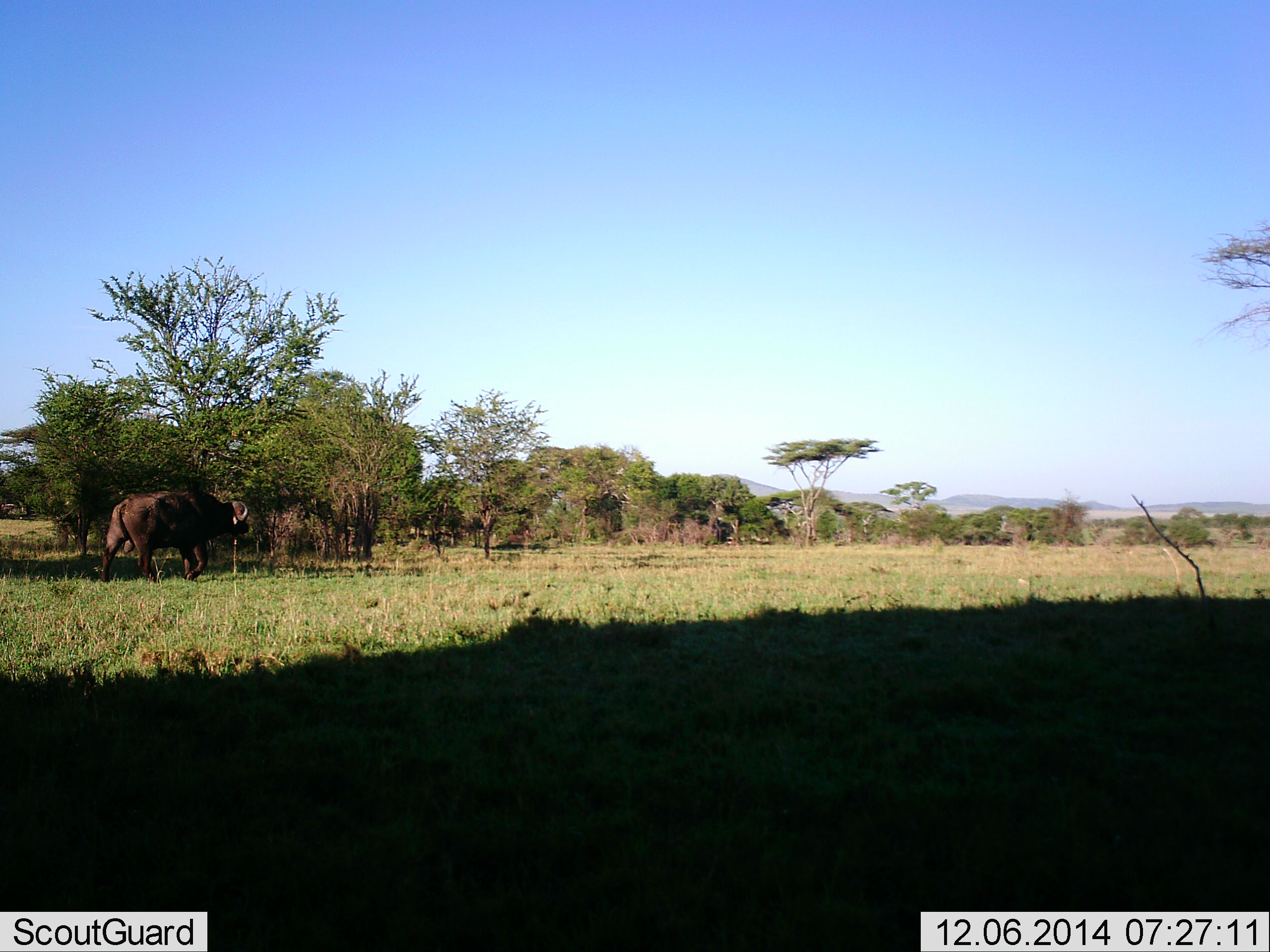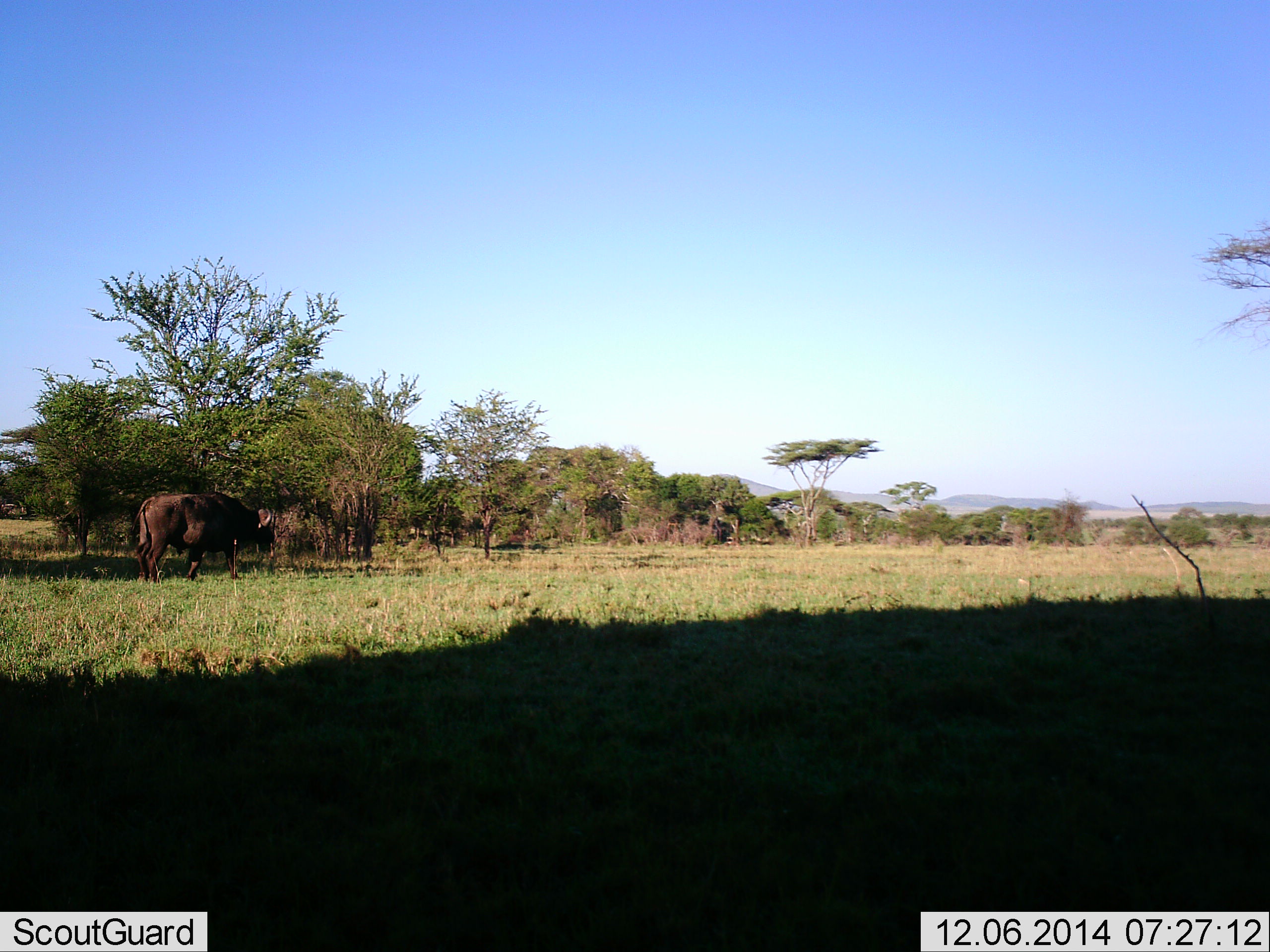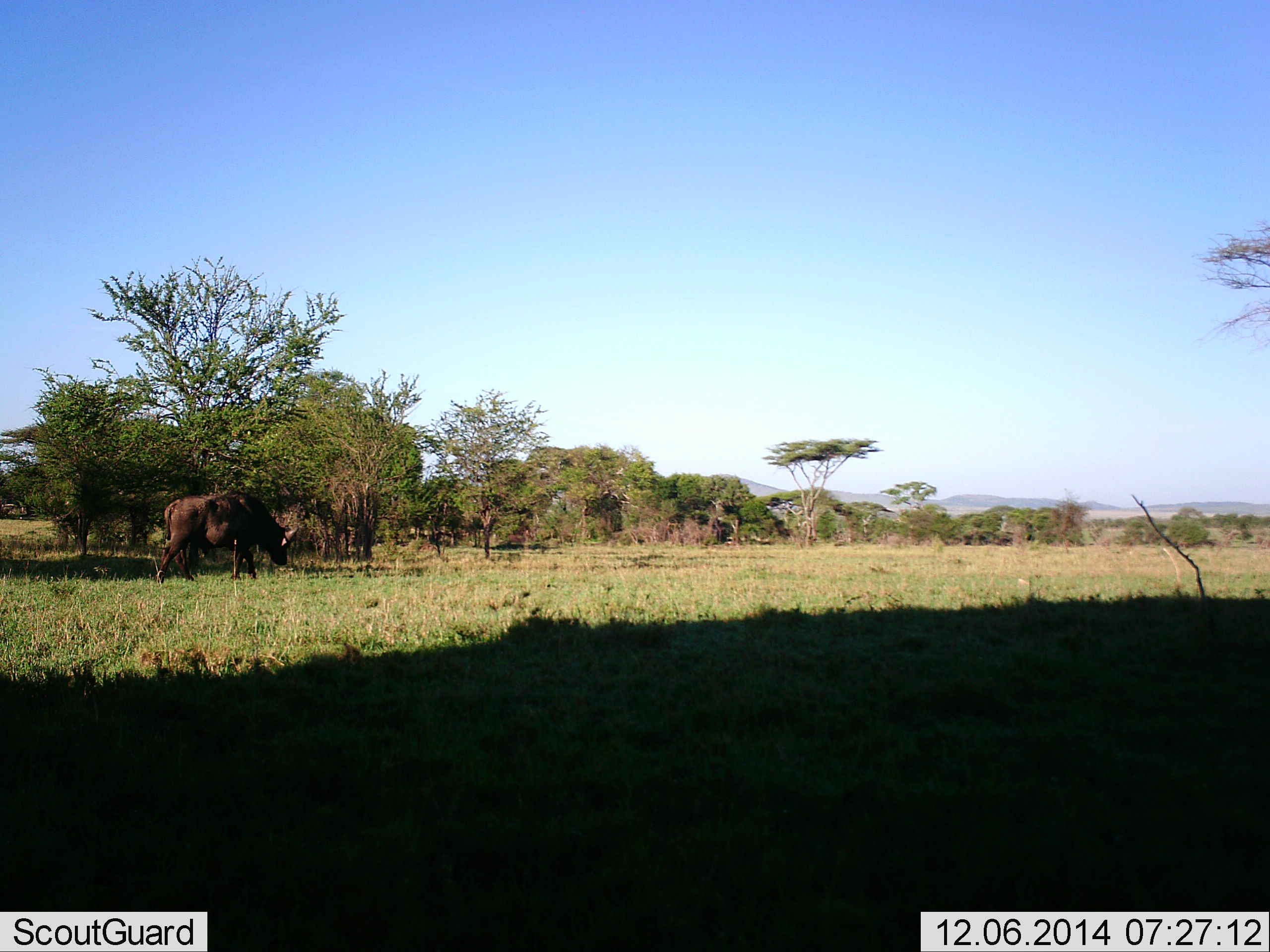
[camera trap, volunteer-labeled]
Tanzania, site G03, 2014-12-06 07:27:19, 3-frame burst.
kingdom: Animalia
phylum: Chordata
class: Mammalia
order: Artiodactyla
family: Bovidae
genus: Syncerus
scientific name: Syncerus caffer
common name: cape buffalo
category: buffalo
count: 1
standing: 20%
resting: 0%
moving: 80%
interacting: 0%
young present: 0%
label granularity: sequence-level